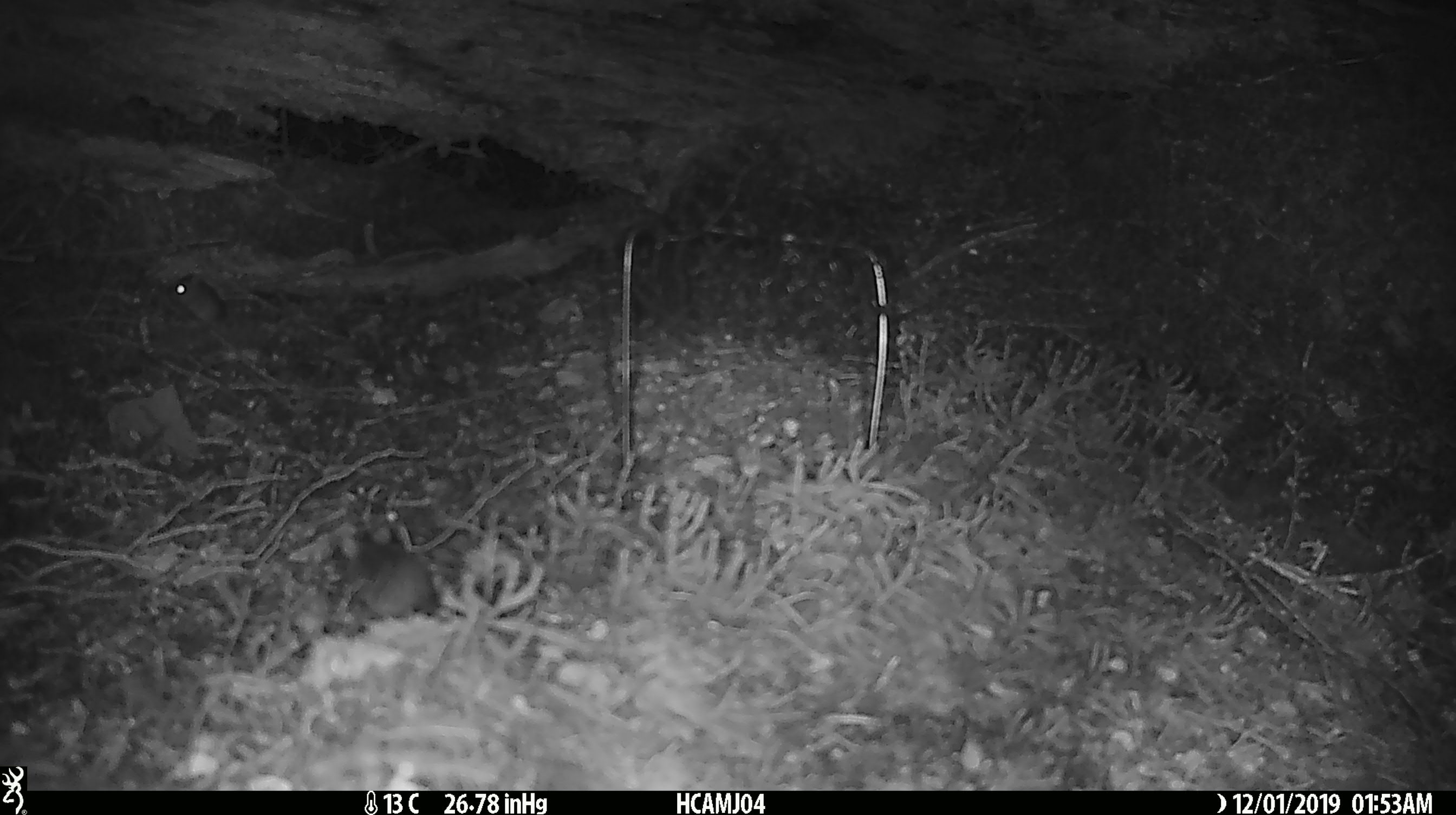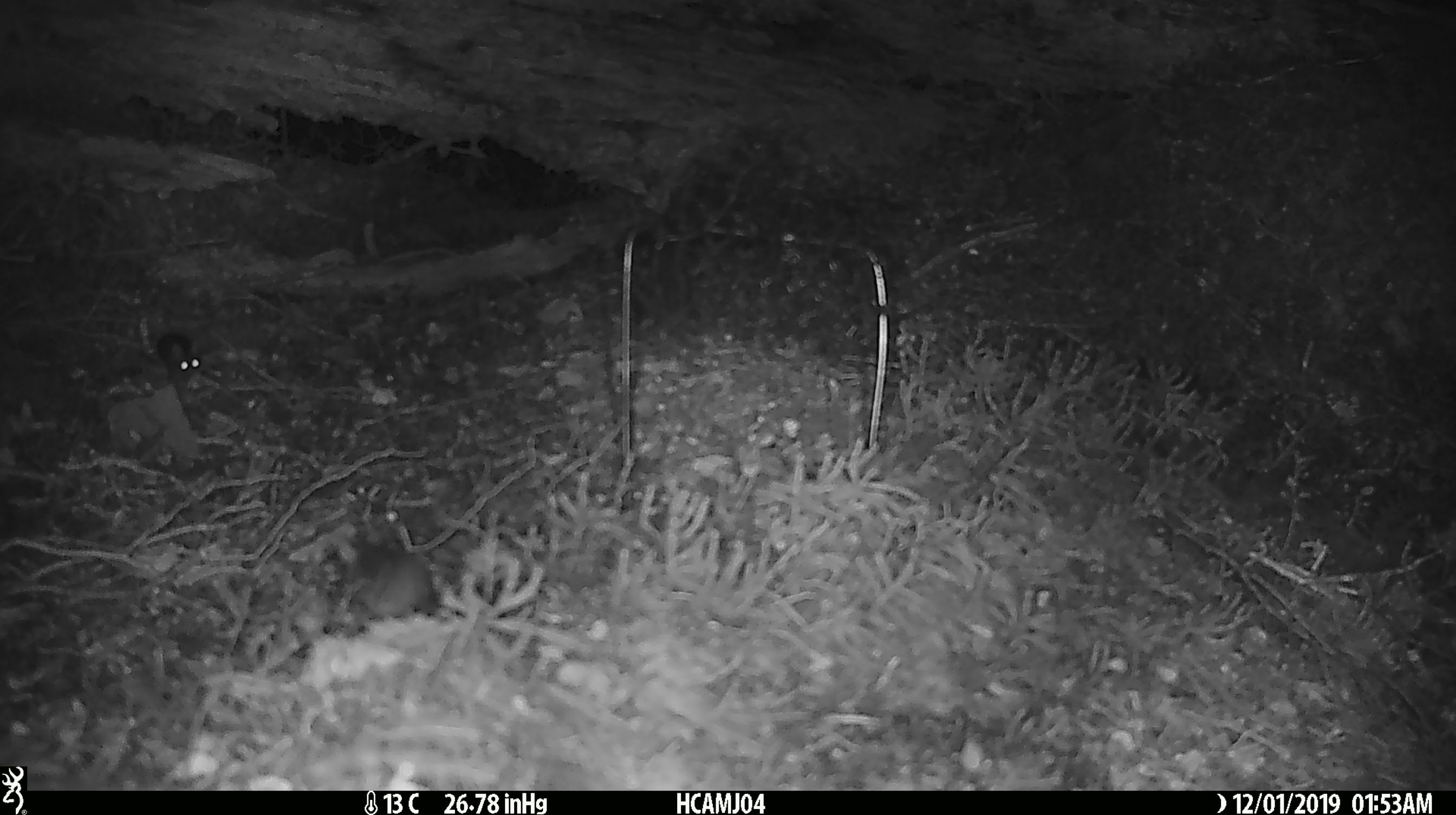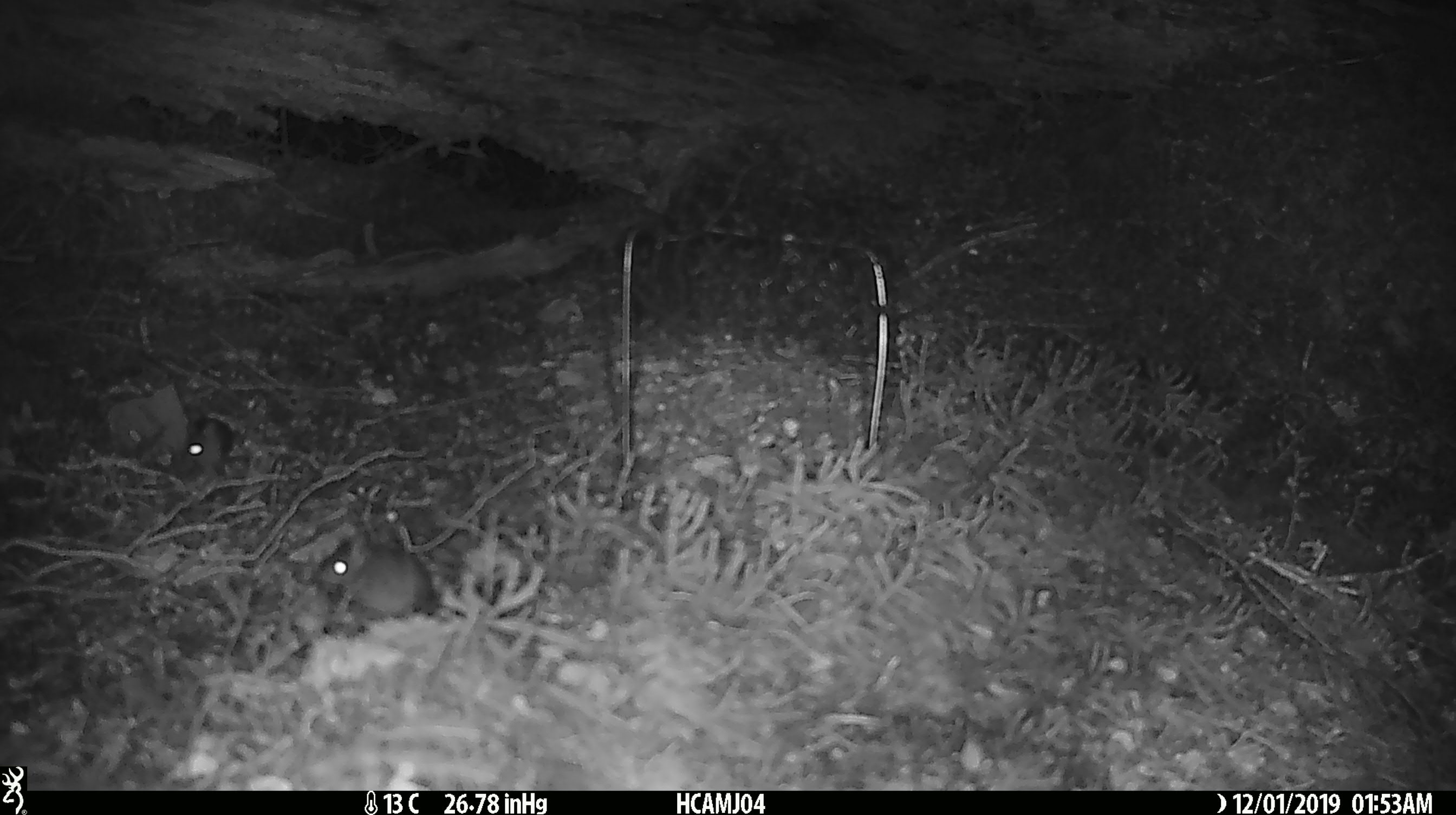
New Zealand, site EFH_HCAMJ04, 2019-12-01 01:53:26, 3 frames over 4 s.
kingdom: Animalia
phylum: Chordata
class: Mammalia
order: Rodentia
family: Muridae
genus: Mus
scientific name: Mus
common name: mouse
Mouse (Mus).